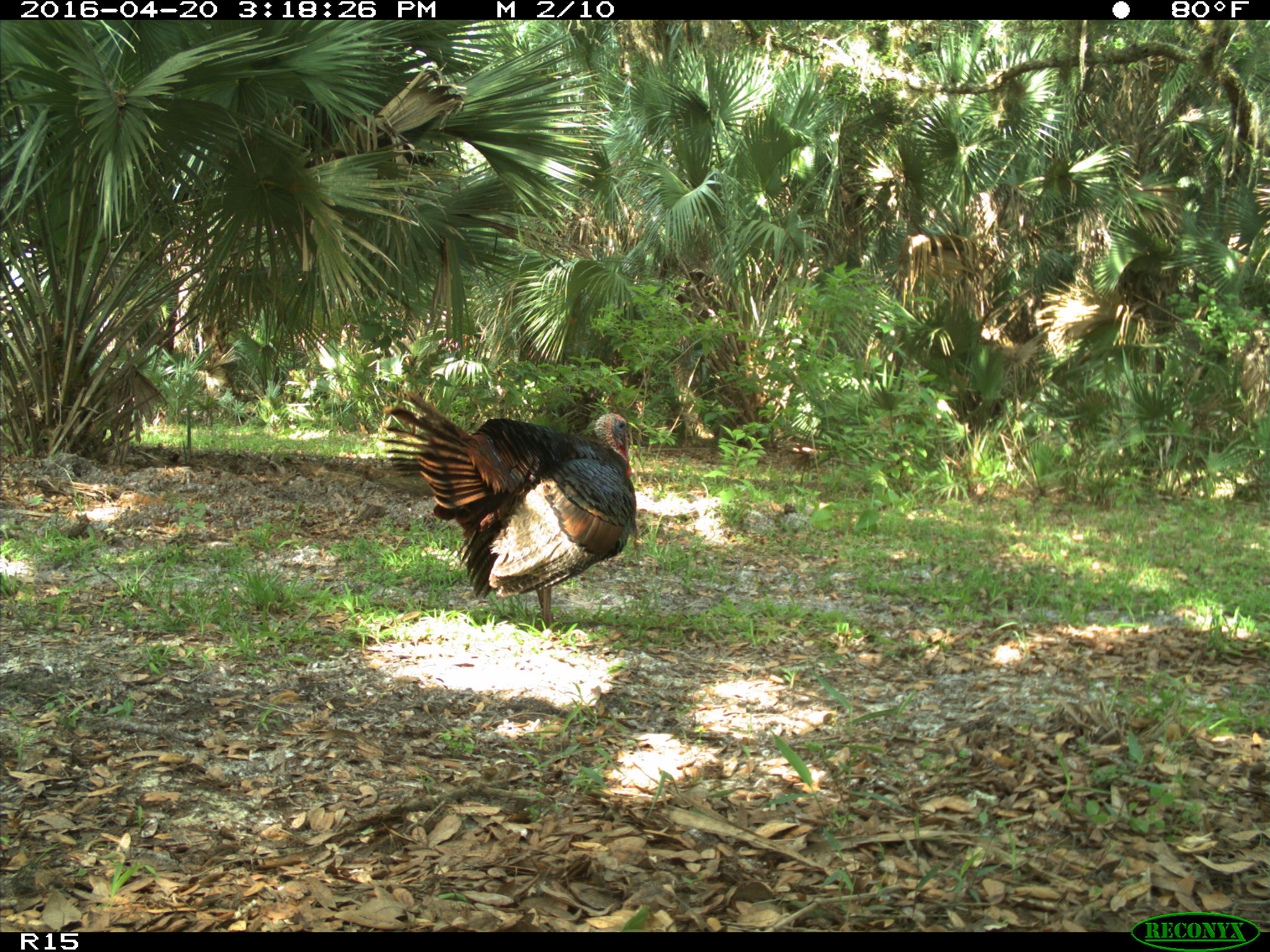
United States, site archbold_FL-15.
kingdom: Animalia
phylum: Chordata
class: Aves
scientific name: Aves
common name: birds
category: unidentified bird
Unidentified bird (birds) (Aves).